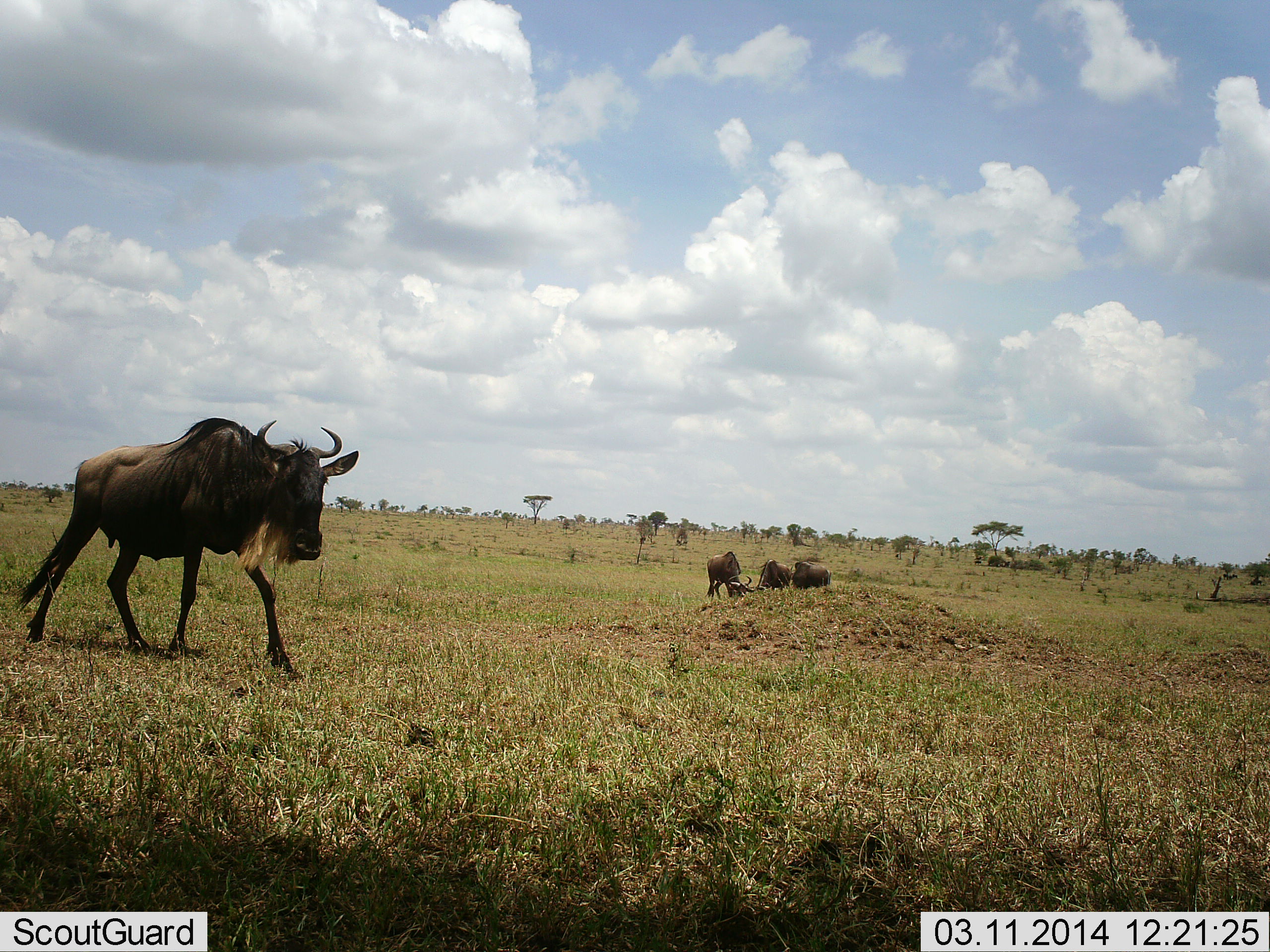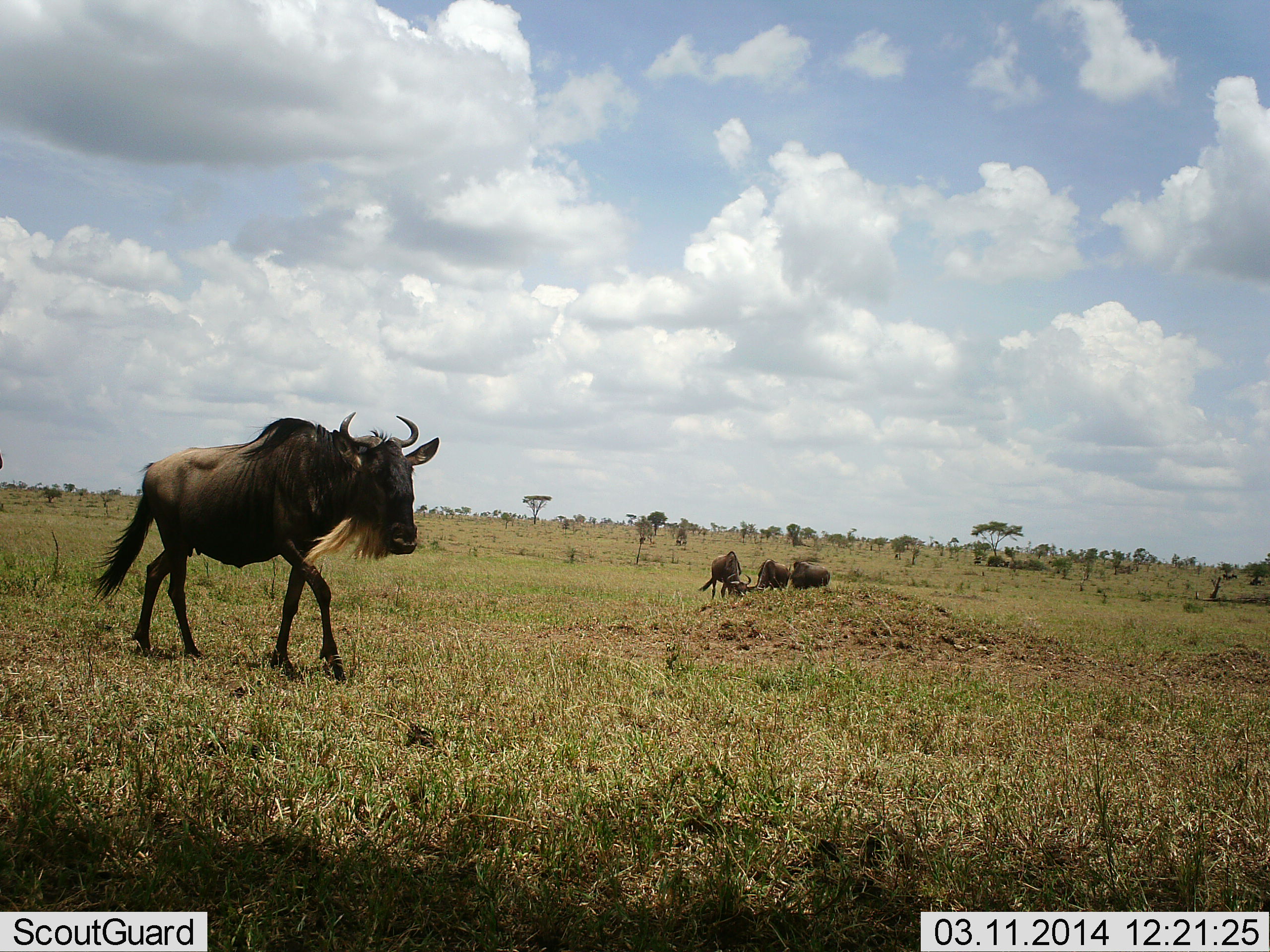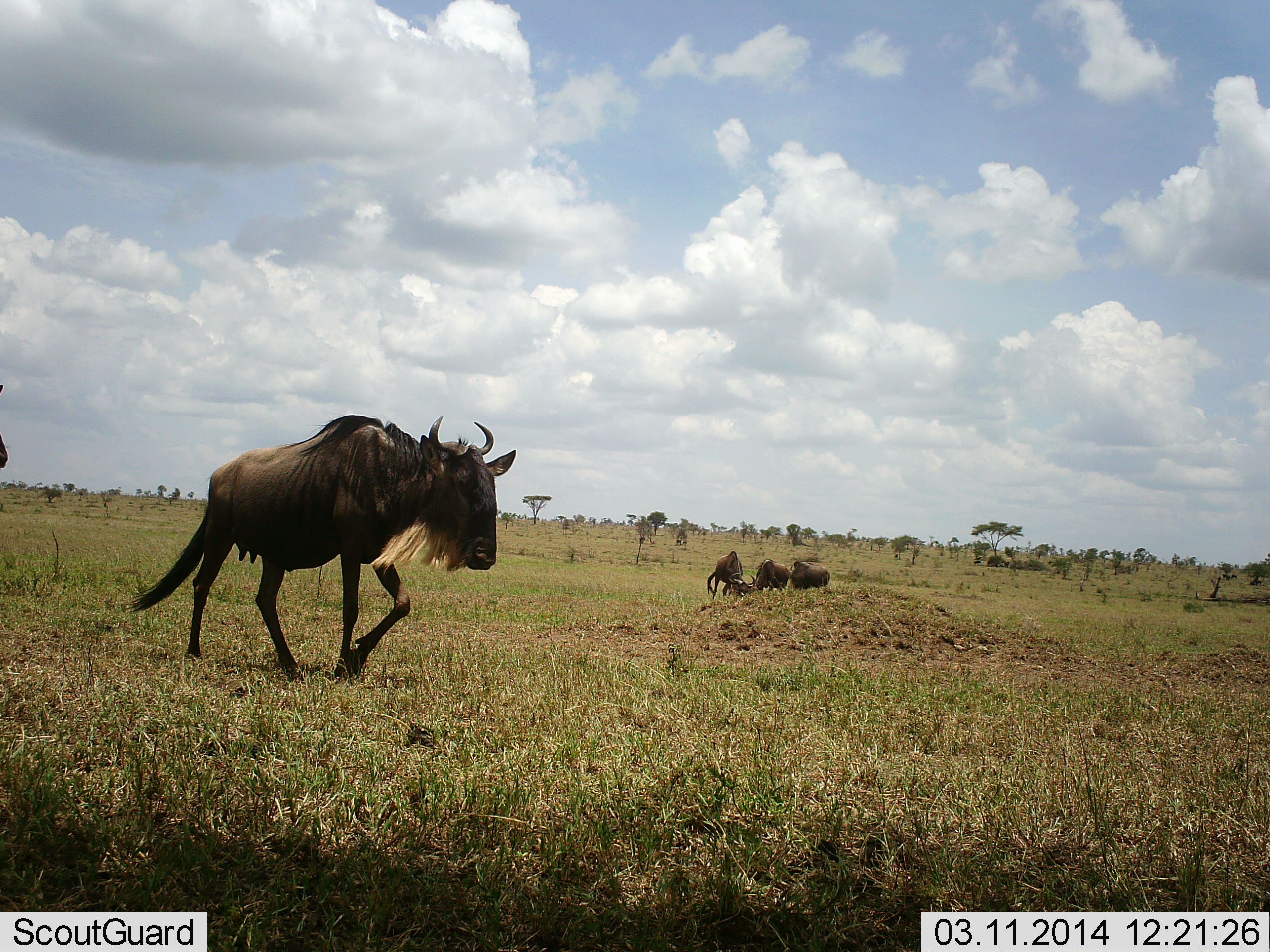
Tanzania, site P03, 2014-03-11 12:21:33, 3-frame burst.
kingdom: Animalia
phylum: Chordata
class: Mammalia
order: Artiodactyla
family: Bovidae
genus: Connochaetes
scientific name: Connochaetes taurinus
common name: blue wildebeest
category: wildebeest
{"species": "wildebeest (blue wildebeest) (Connochaetes taurinus)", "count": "4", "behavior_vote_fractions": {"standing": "50%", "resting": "20%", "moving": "80%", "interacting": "0%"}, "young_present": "0%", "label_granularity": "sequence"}